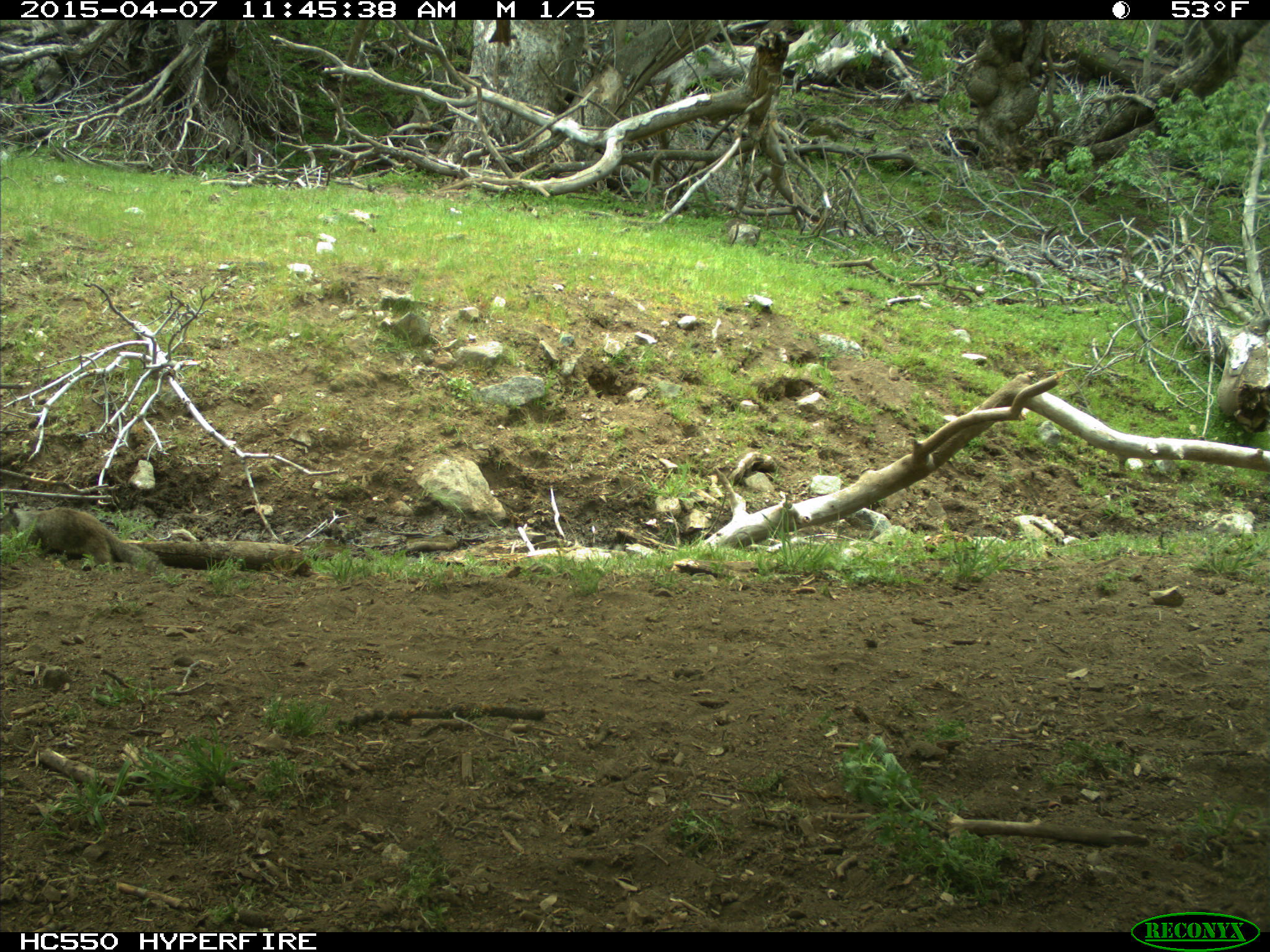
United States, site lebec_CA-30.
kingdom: Animalia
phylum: Chordata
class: Mammalia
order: Rodentia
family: Sciuridae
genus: Otospermophilus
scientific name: Otospermophilus beecheyi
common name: california ground squirrel